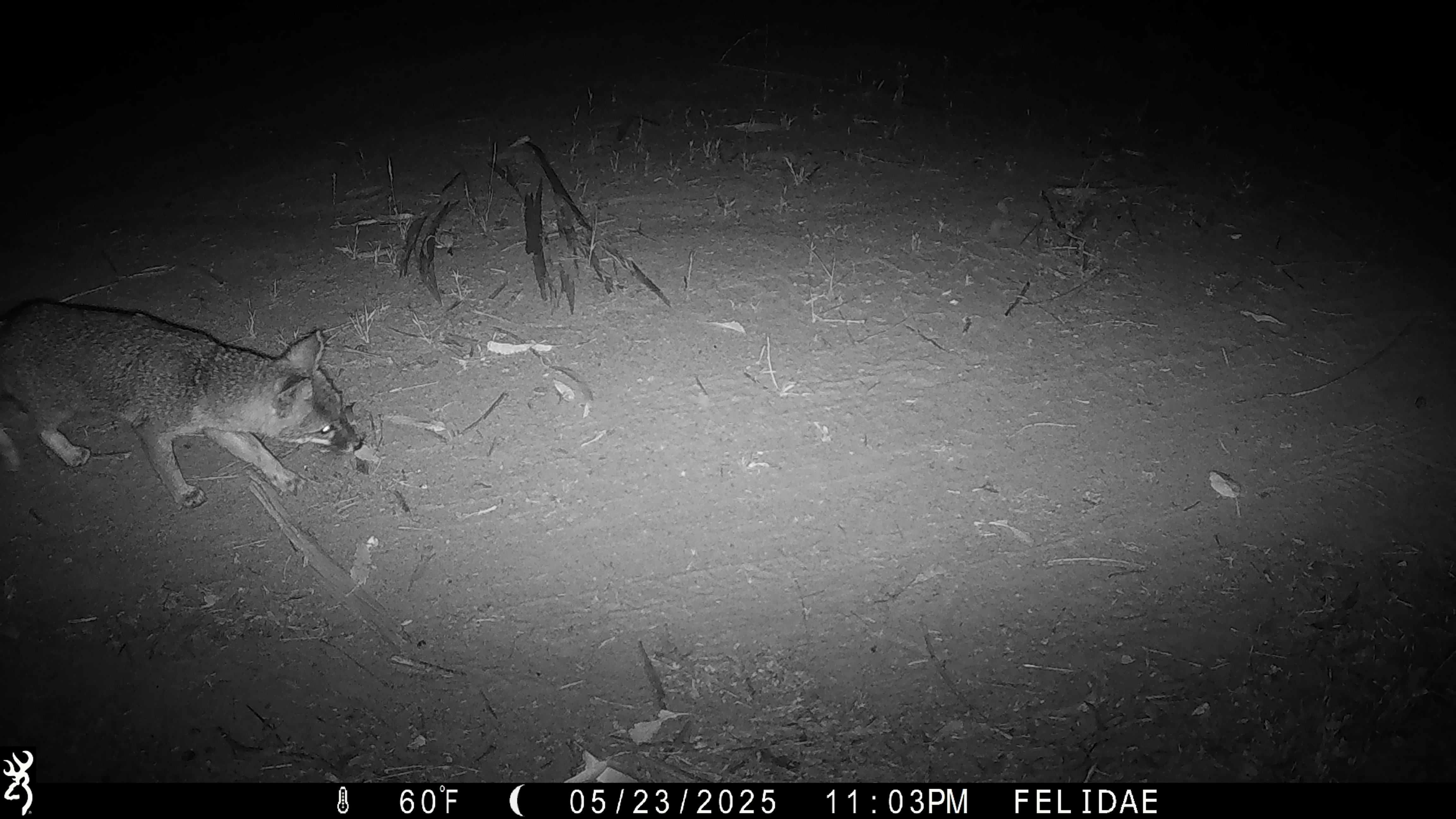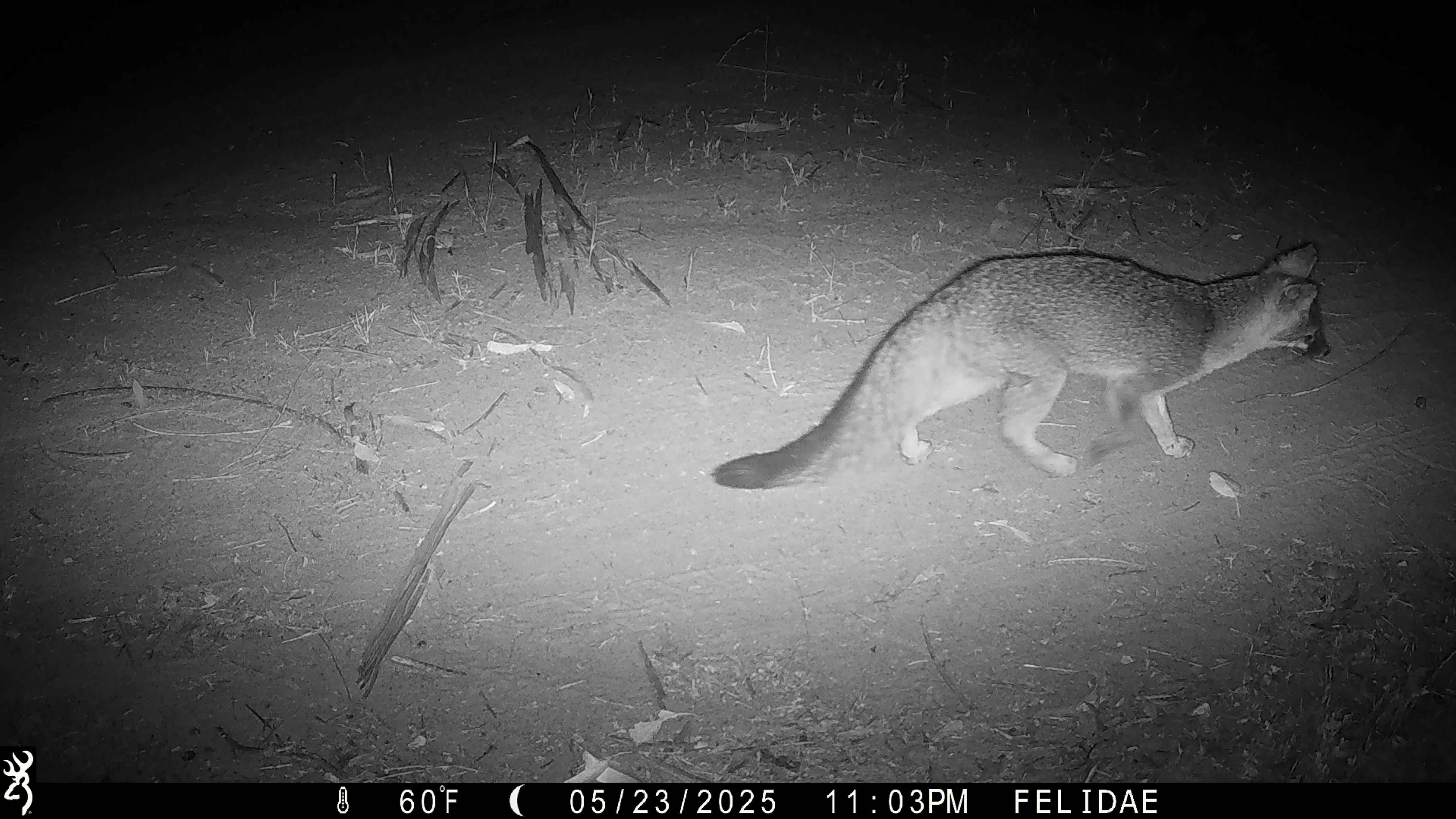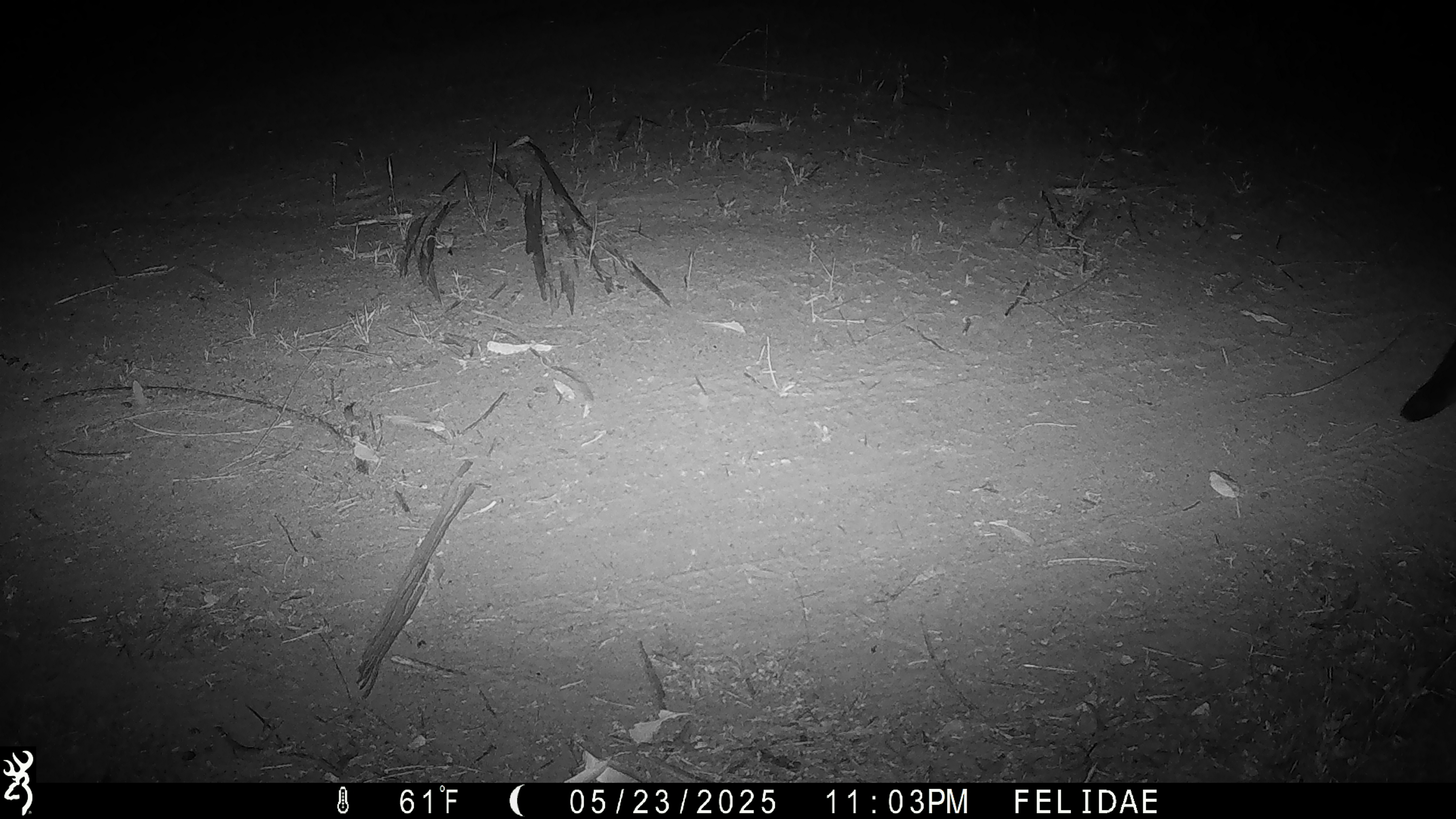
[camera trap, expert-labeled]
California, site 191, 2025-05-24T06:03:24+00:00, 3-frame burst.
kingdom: Animalia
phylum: Chordata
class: Mammalia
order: Carnivora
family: Canidae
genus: Urocyon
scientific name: Urocyon cinereoargenteus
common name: gray fox